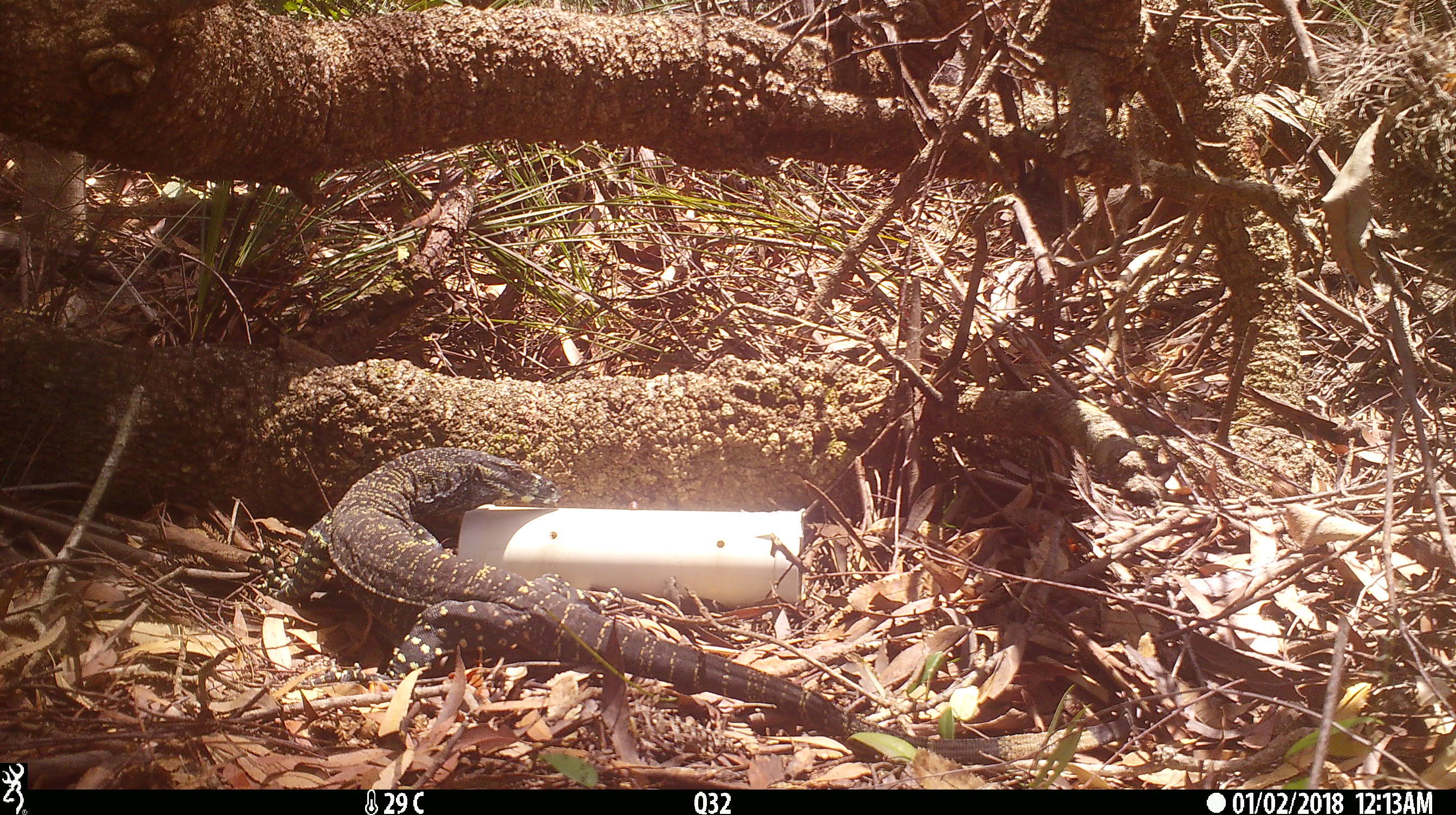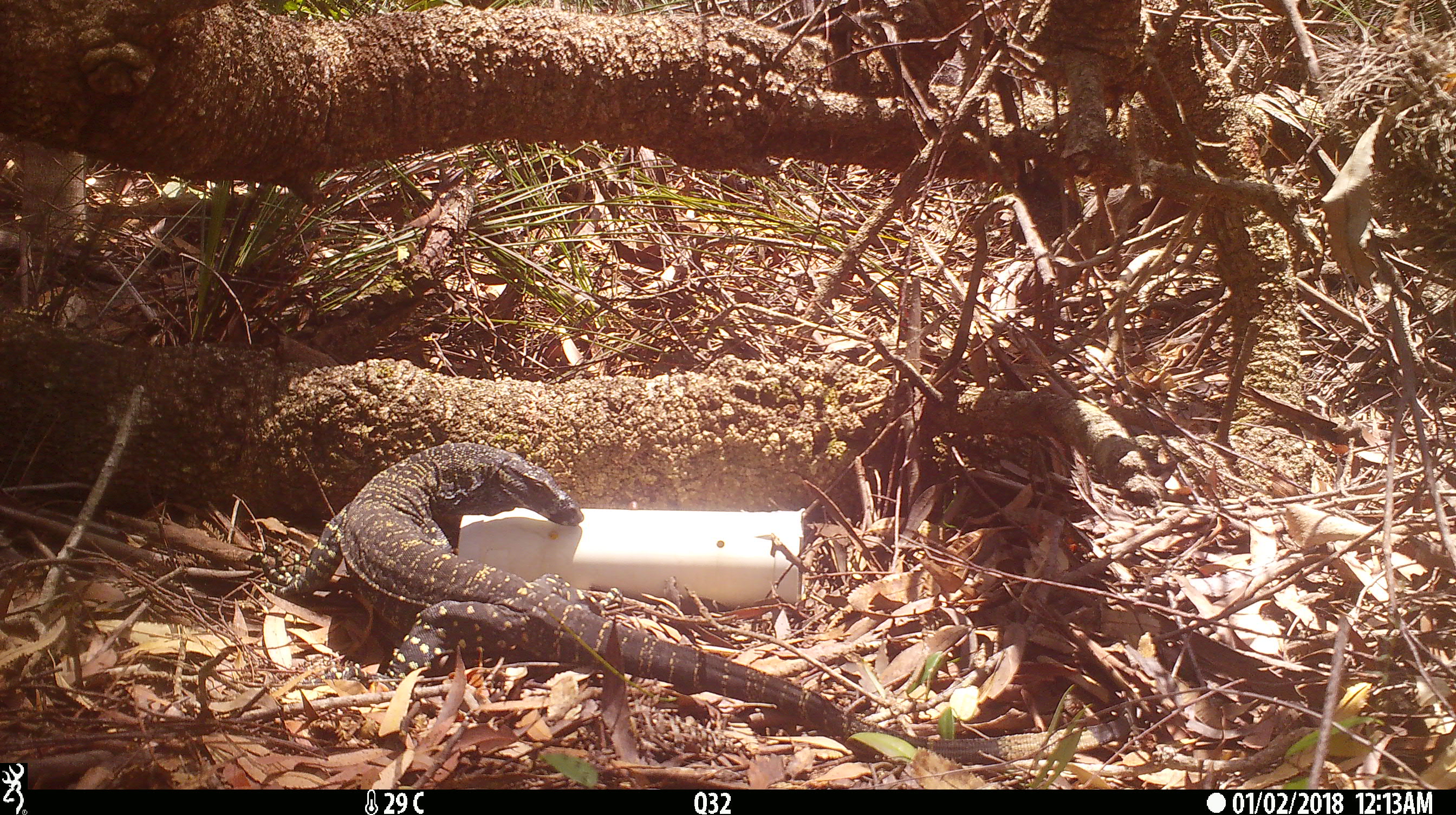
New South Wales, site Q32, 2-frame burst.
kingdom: Animalia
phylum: Chordata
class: Reptilia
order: Squamata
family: Varanidae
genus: Varanus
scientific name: Varanus varius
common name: lace monitor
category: goanna